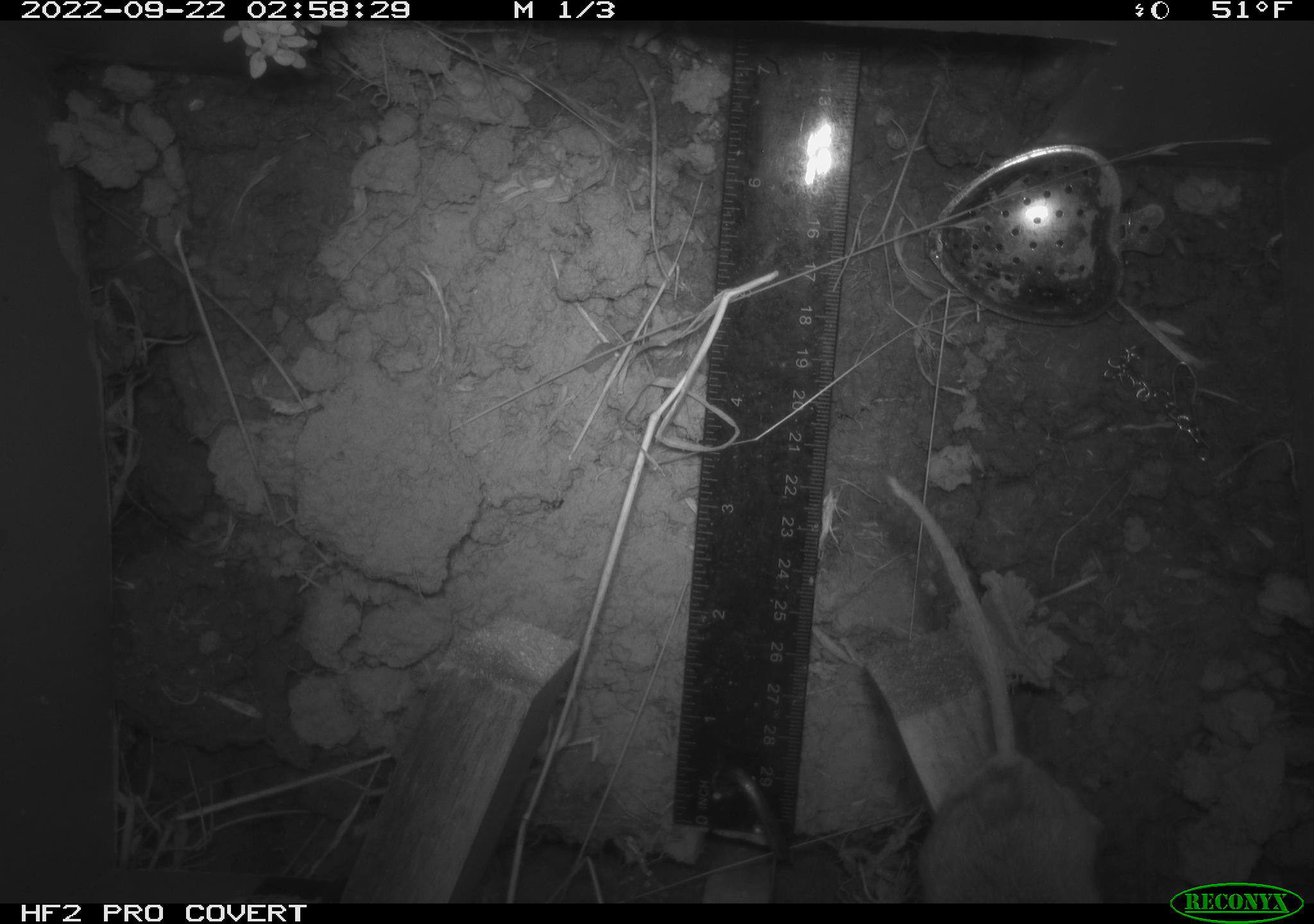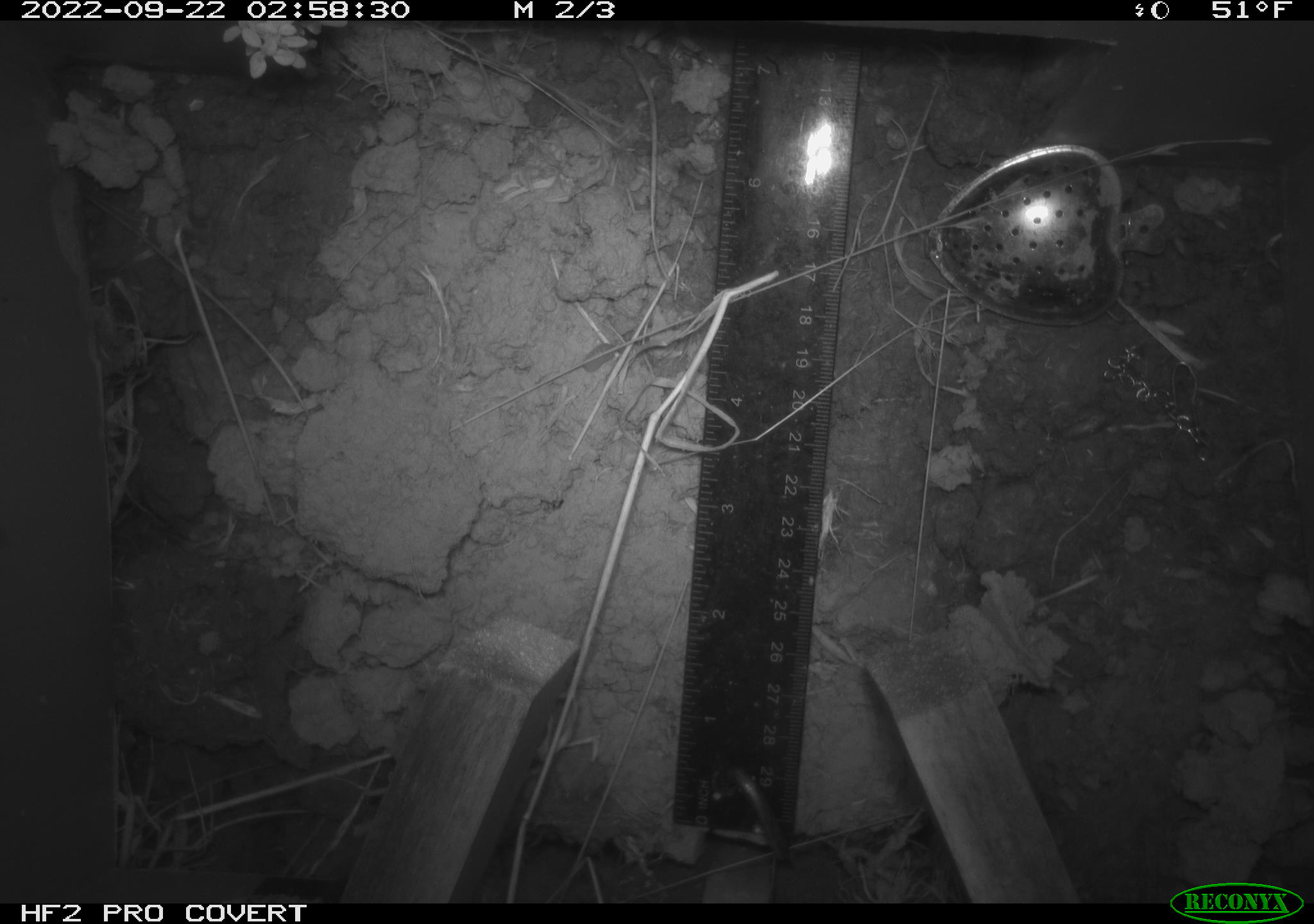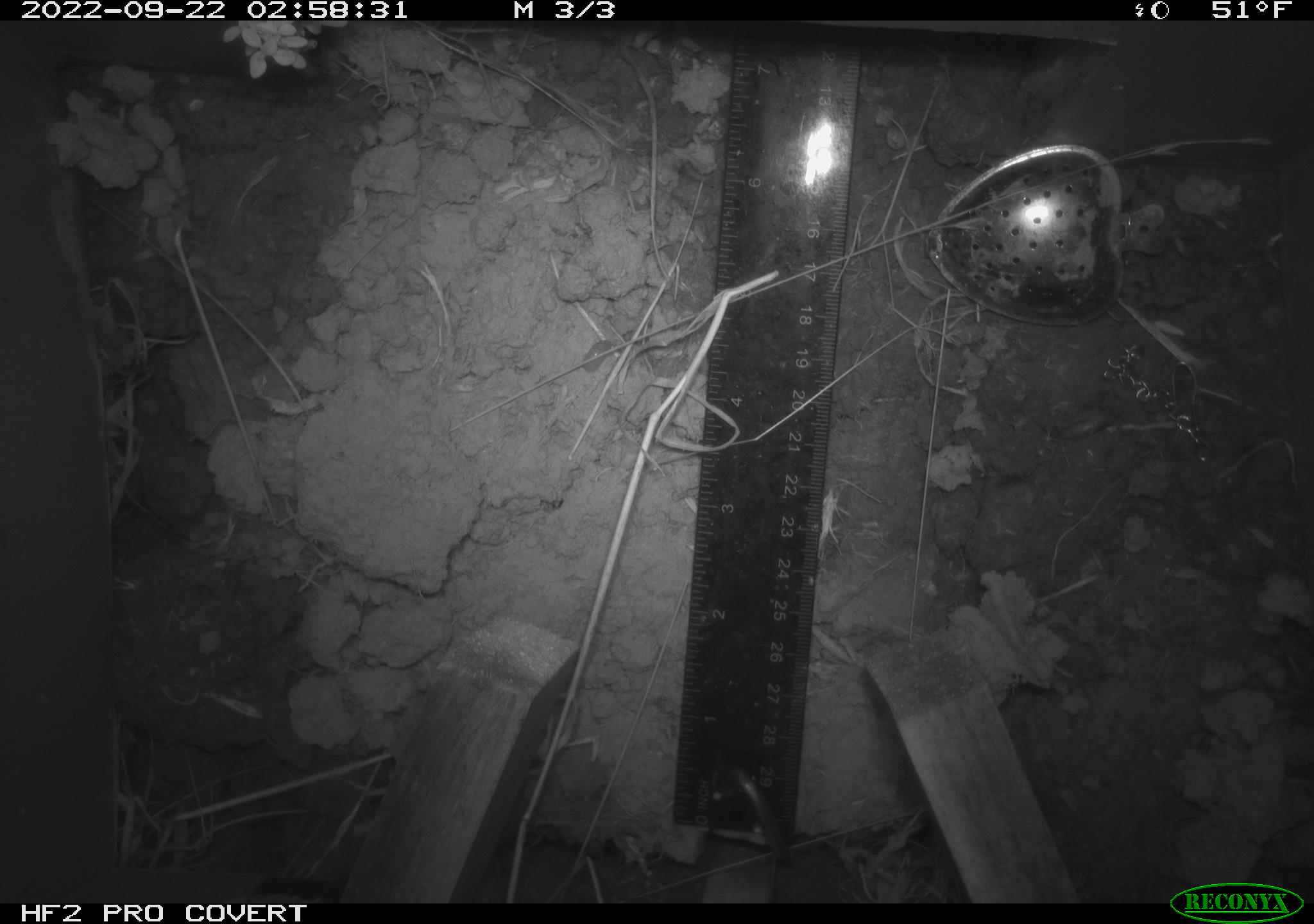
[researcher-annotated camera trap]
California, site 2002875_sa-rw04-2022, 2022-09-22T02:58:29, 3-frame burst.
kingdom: Animalia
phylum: Chordata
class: Mammalia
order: Rodentia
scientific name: Rodentia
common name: mouse species